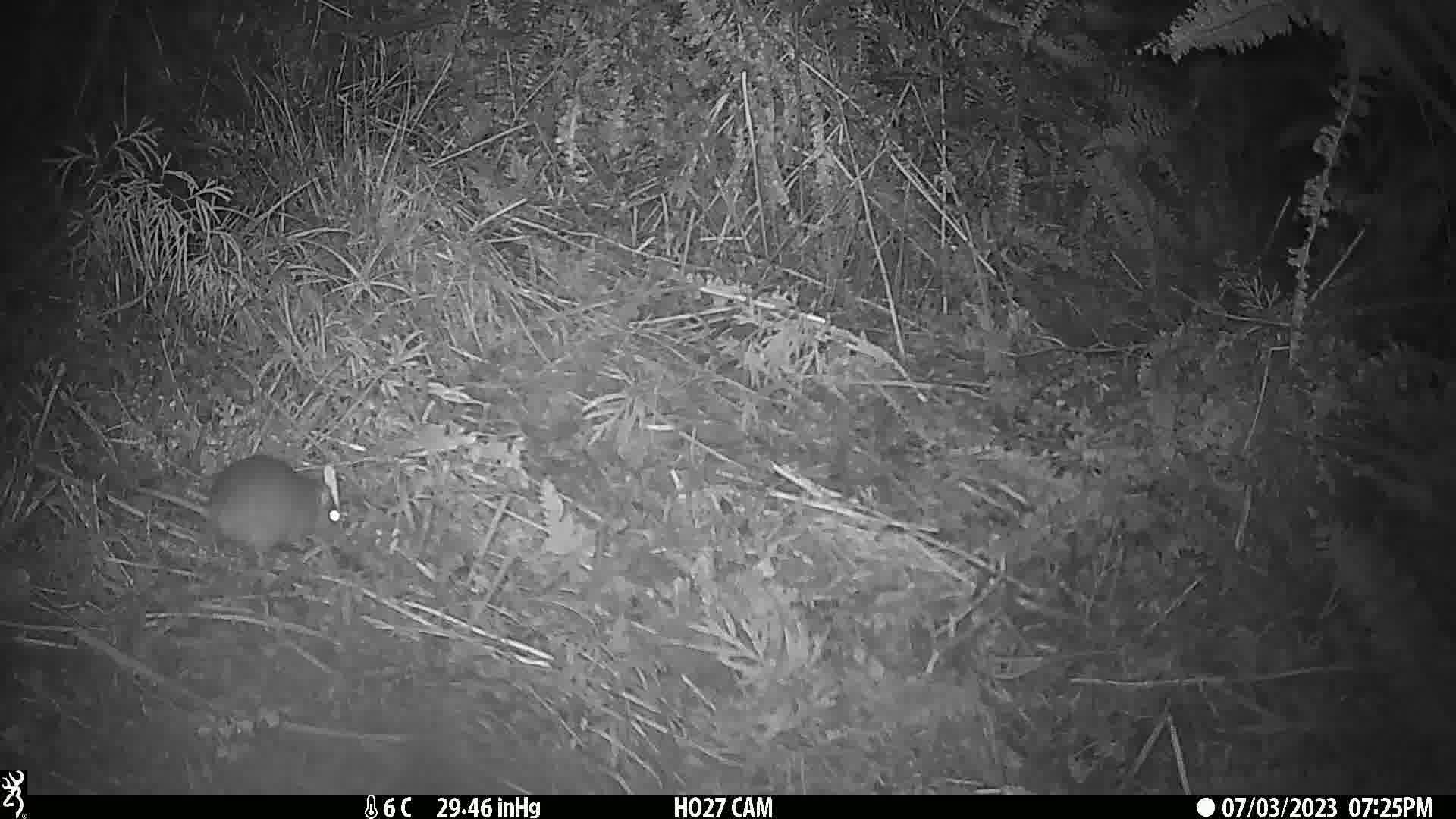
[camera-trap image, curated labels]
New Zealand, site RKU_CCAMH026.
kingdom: Animalia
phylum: Chordata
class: Mammalia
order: Rodentia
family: Muridae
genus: Rattus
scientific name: Rattus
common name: rat